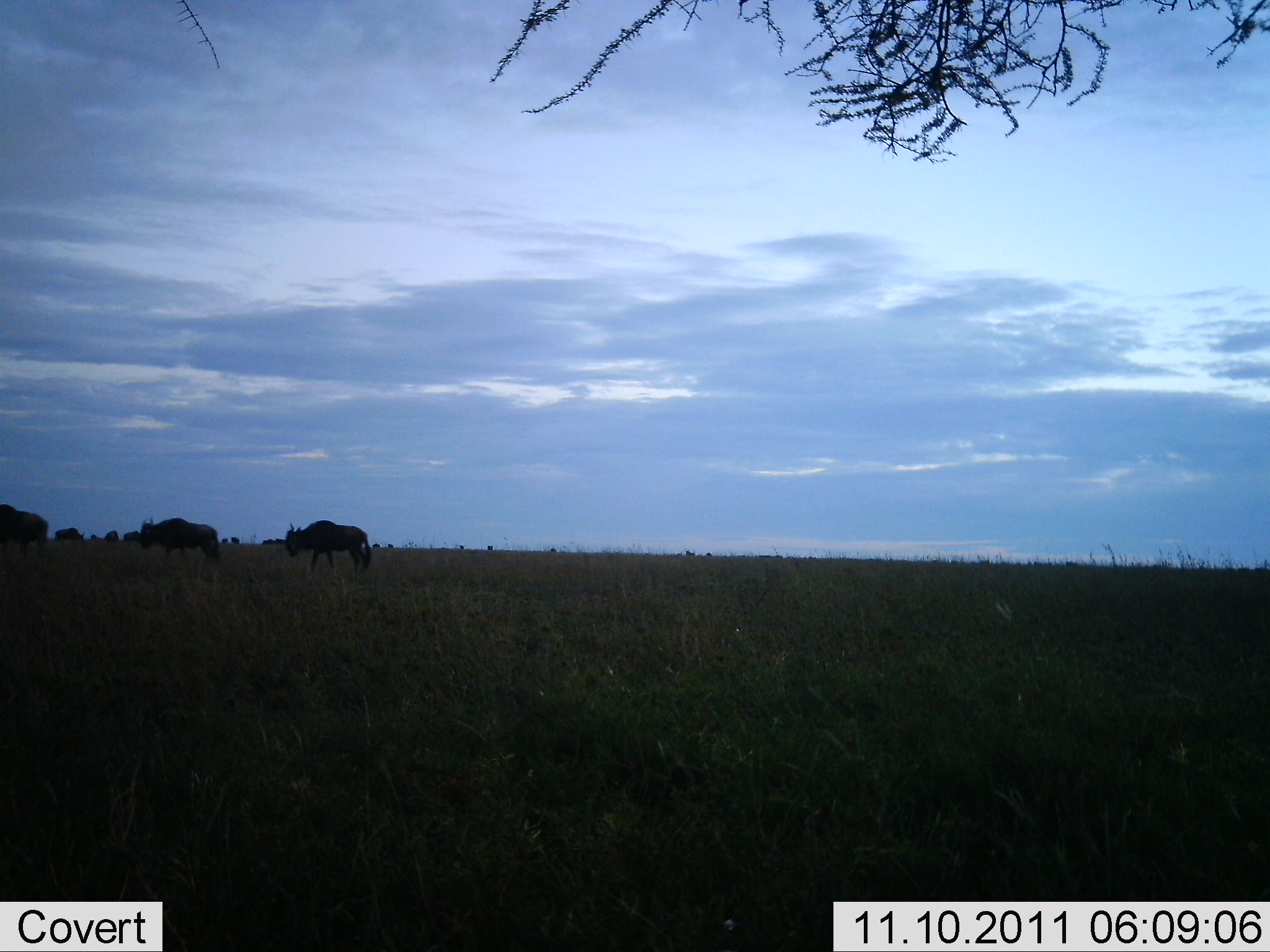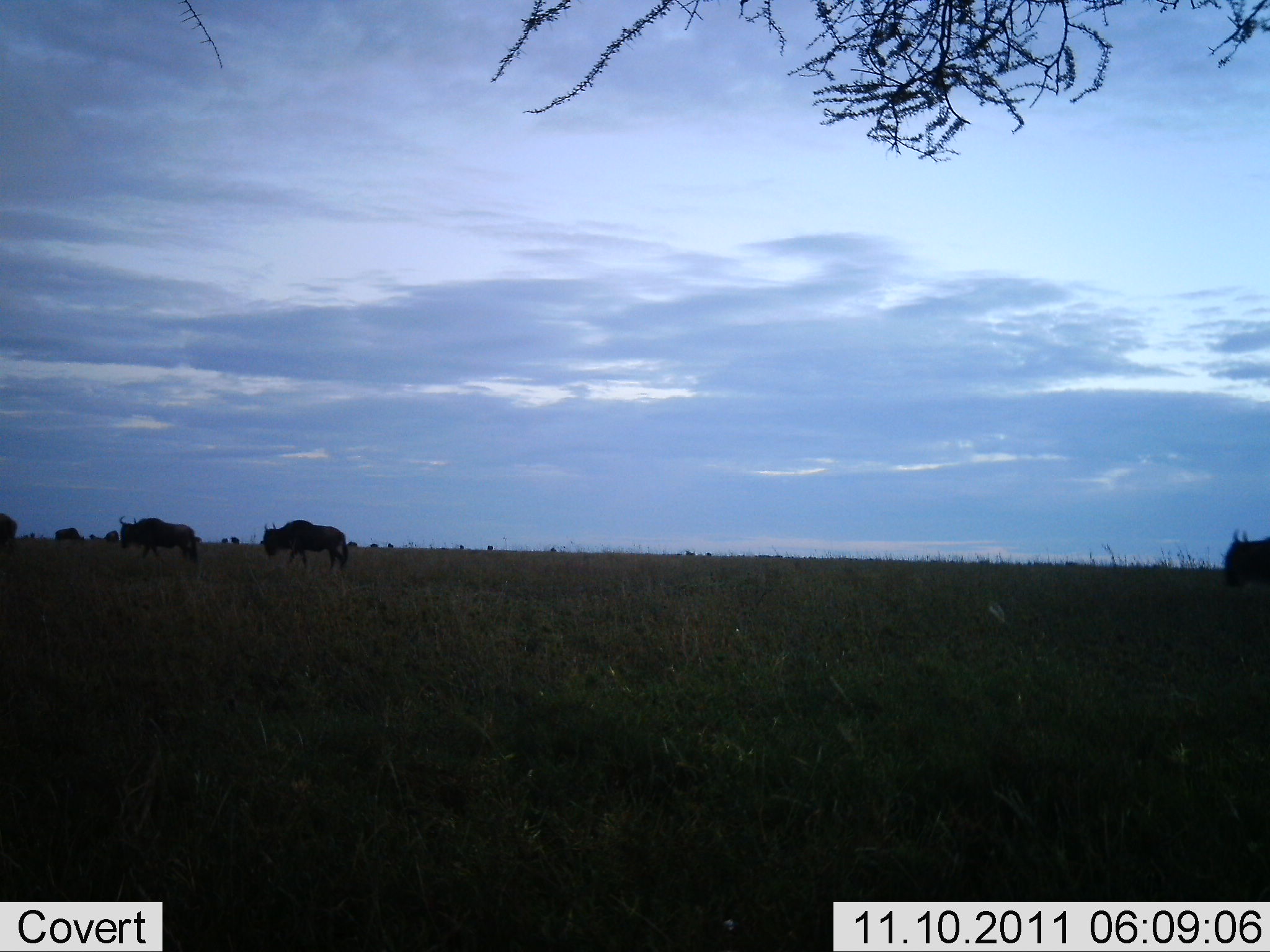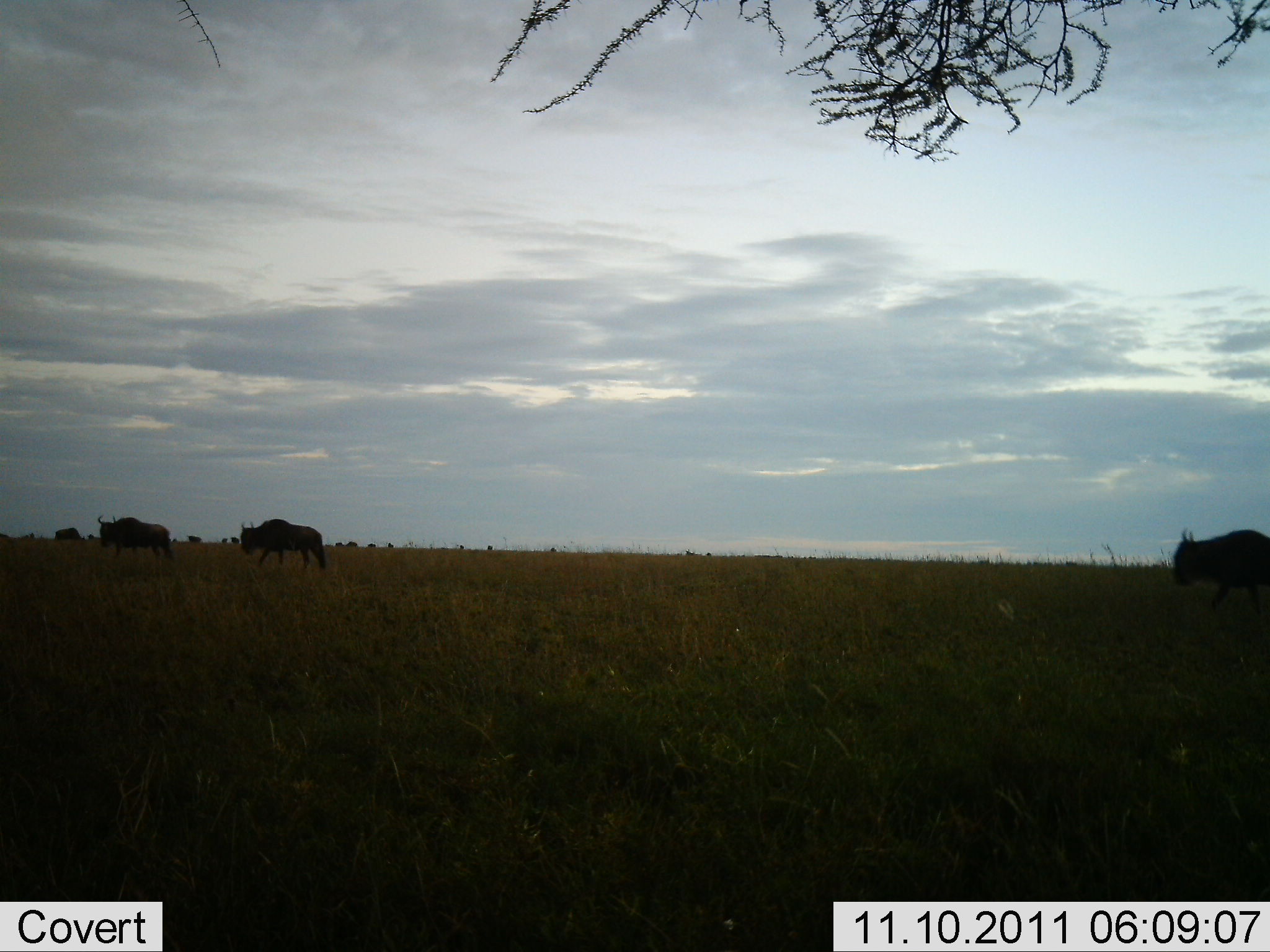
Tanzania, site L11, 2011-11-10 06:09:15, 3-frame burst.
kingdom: Animalia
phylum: Chordata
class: Mammalia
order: Artiodactyla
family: Bovidae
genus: Connochaetes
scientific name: Connochaetes taurinus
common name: blue wildebeest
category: wildebeest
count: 4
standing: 8%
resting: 0%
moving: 100%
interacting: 0%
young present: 0%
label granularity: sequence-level